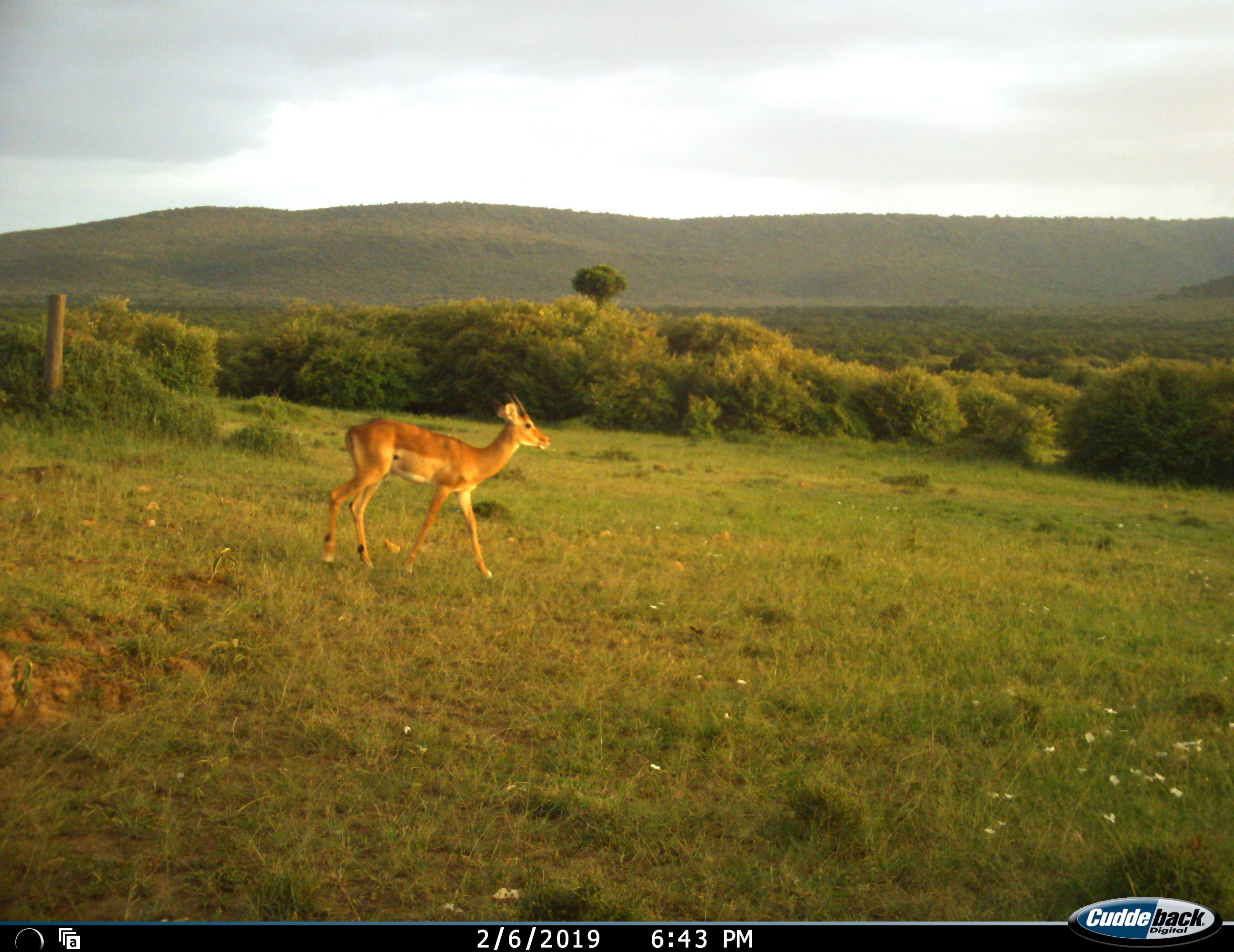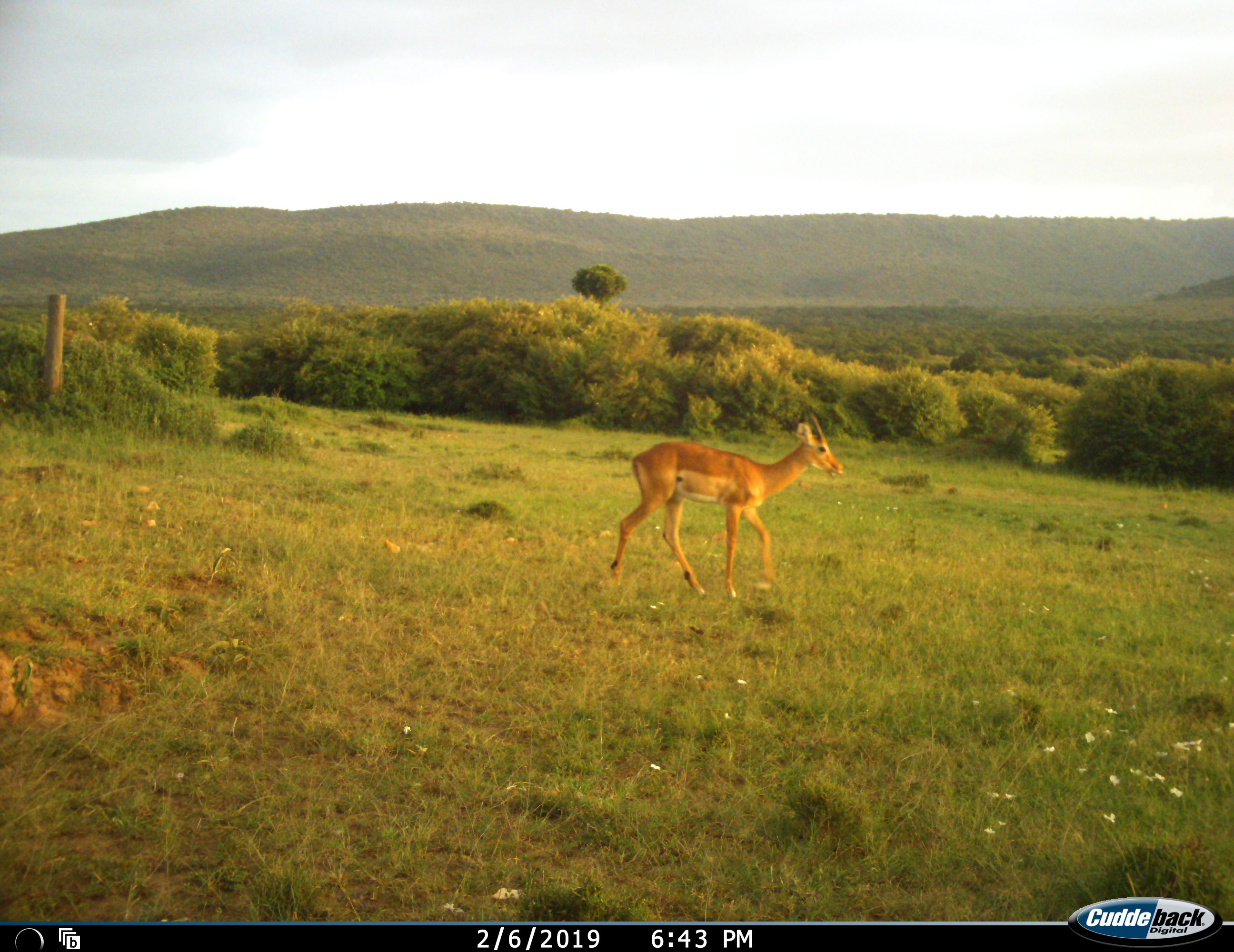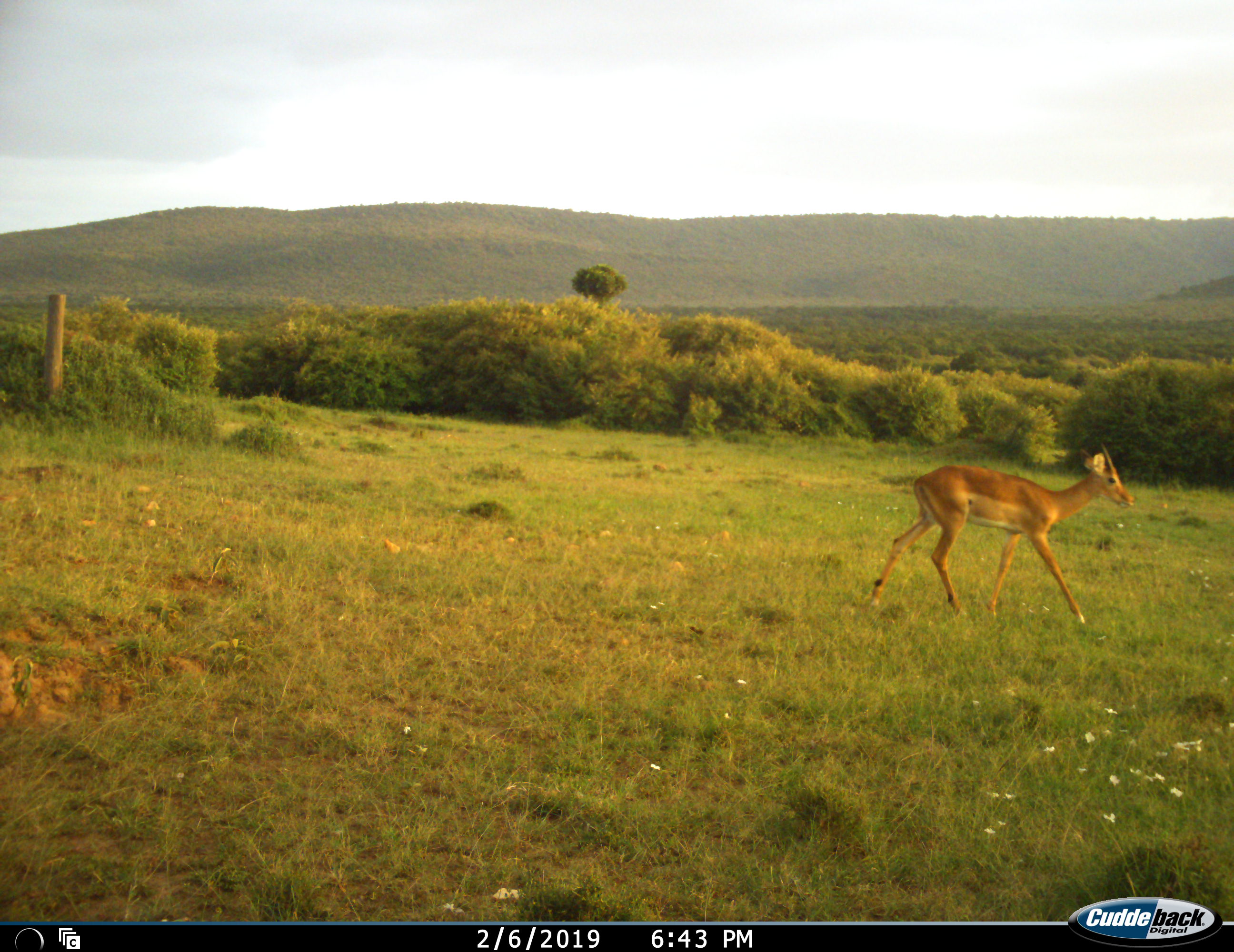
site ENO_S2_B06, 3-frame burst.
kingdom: Animalia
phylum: Chordata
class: Mammalia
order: Artiodactyla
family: Bovidae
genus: Aepyceros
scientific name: Aepyceros melampus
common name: impala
Impala (Aepyceros melampus), count 1. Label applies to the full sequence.